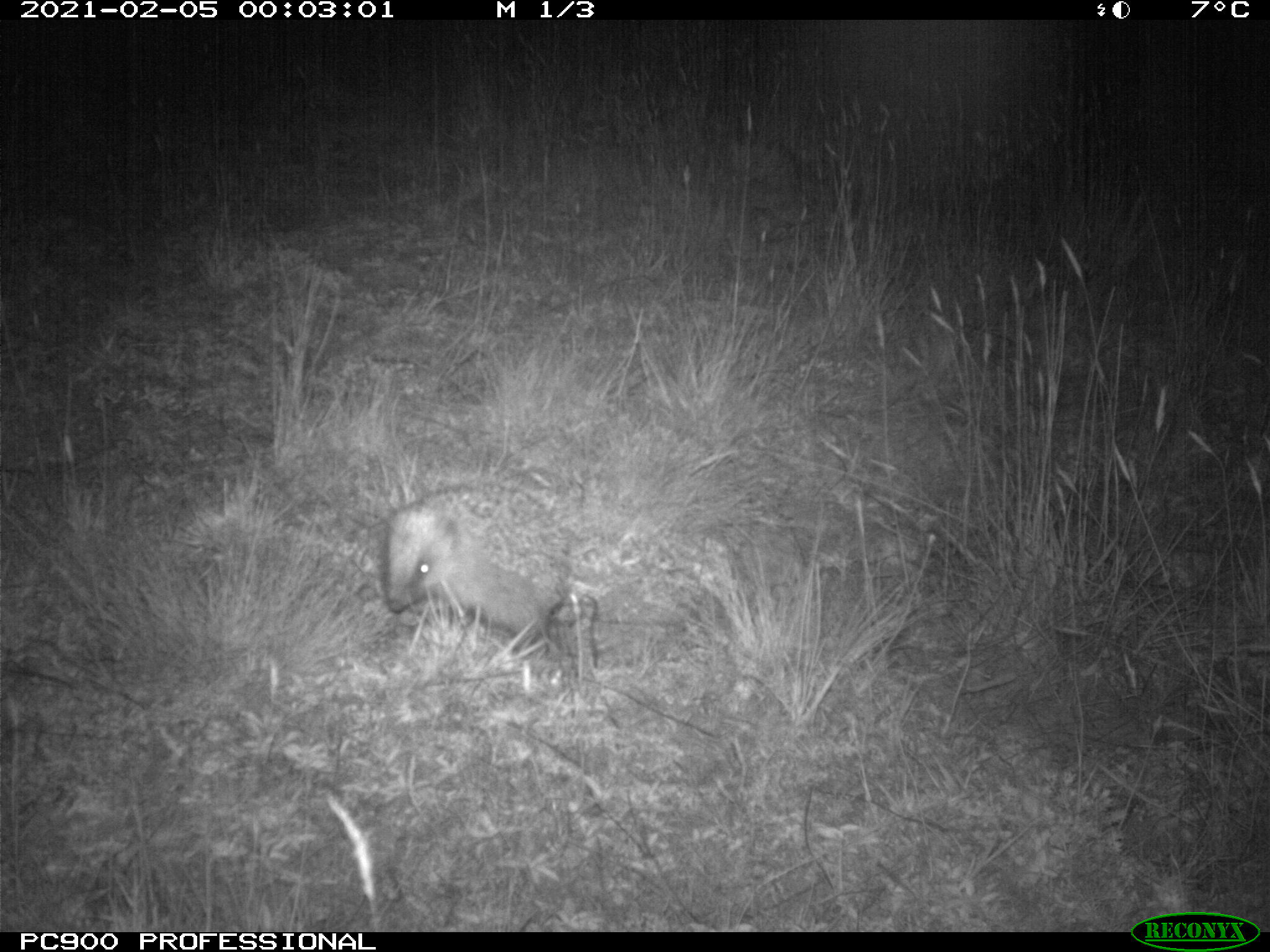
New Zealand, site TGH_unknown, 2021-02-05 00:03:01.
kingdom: Animalia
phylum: Chordata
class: Mammalia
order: Eulipotyphla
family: Erinaceidae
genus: Erinaceus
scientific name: Erinaceus europaeus europaeus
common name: european hedgehog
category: hedgehog